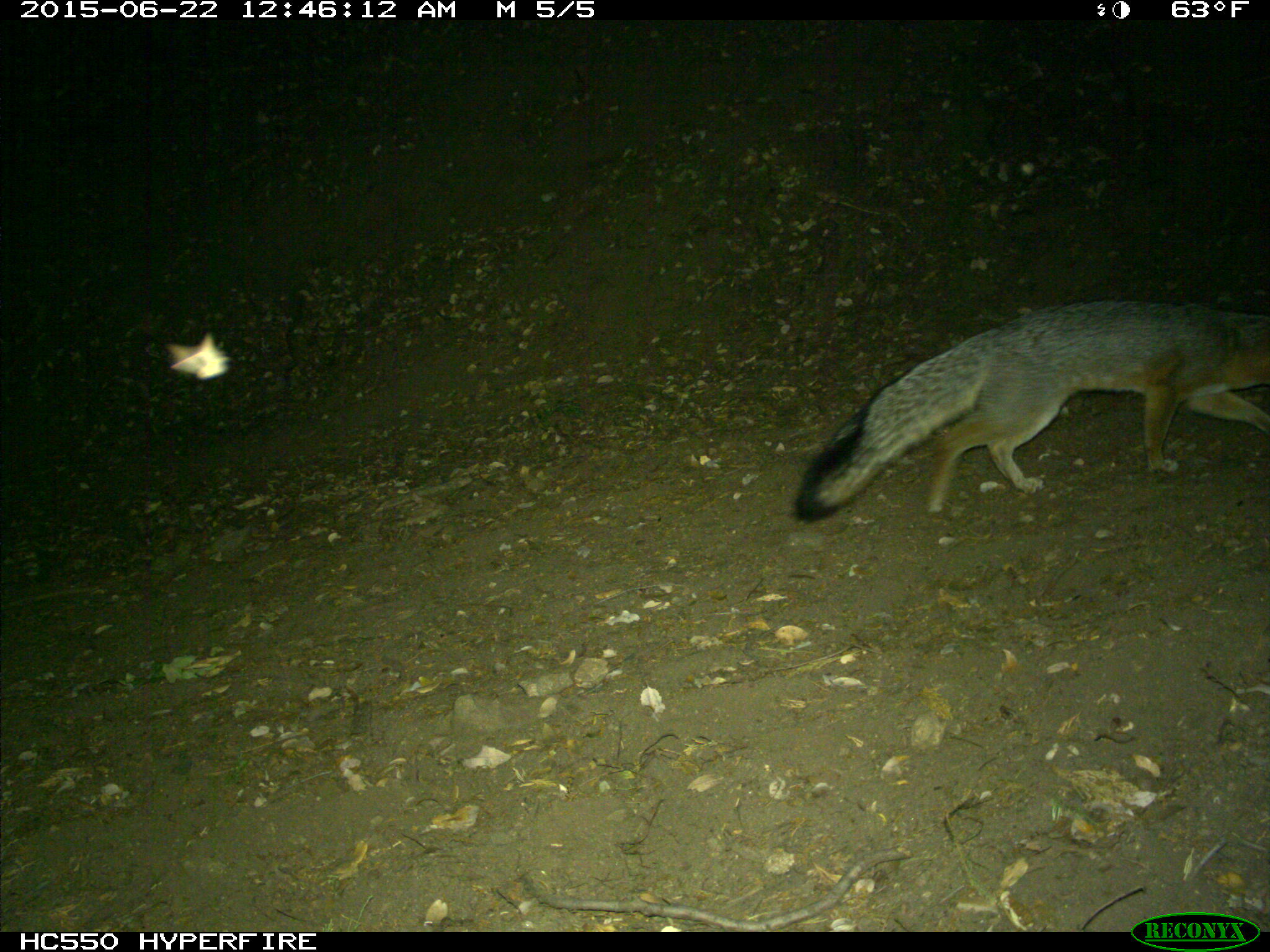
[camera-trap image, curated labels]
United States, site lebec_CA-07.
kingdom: Animalia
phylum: Chordata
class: Mammalia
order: Carnivora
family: Canidae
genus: Urocyon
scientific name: Urocyon cinereoargenteus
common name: gray fox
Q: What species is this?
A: Urocyon cinereoargenteus (gray fox).